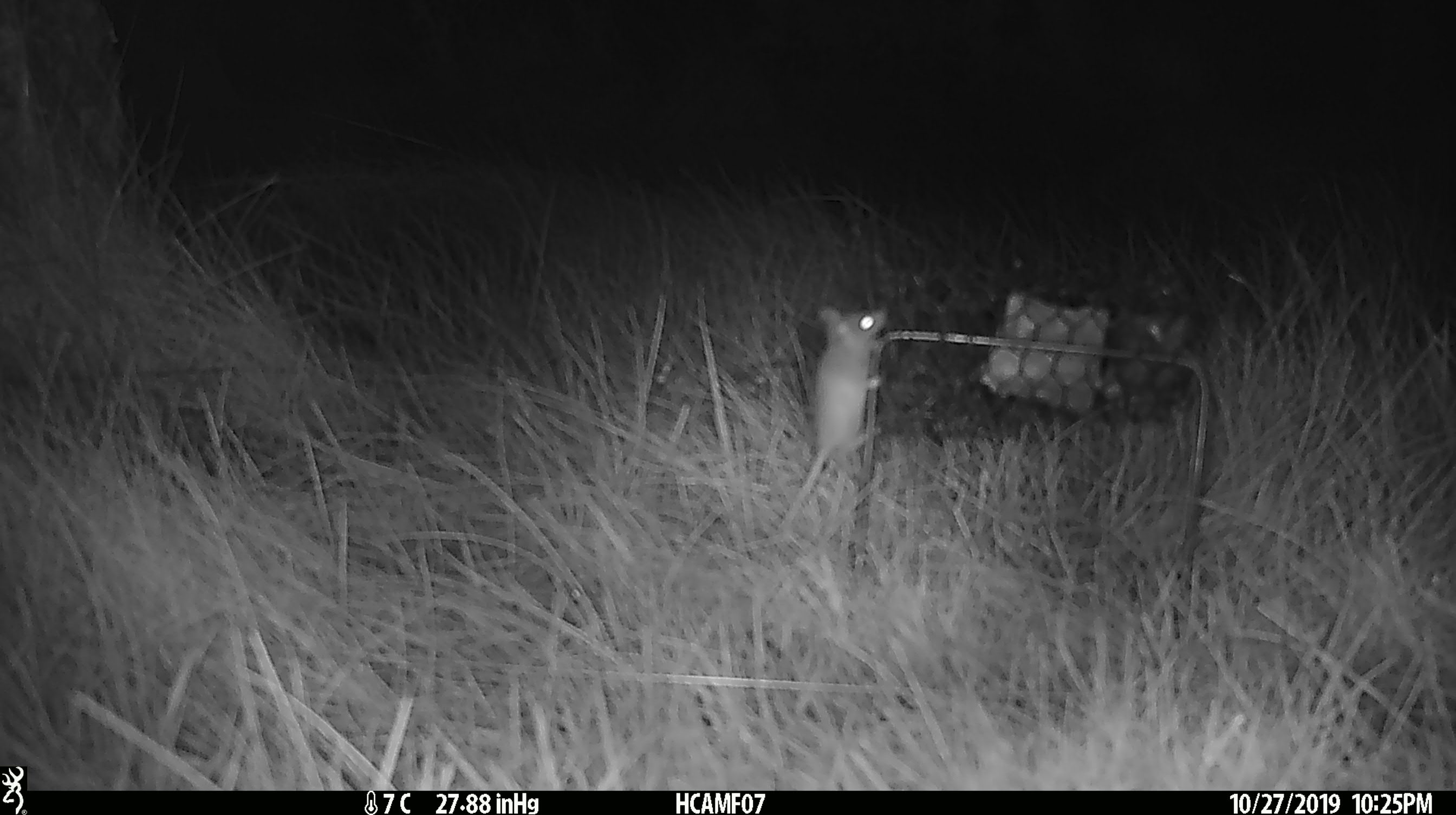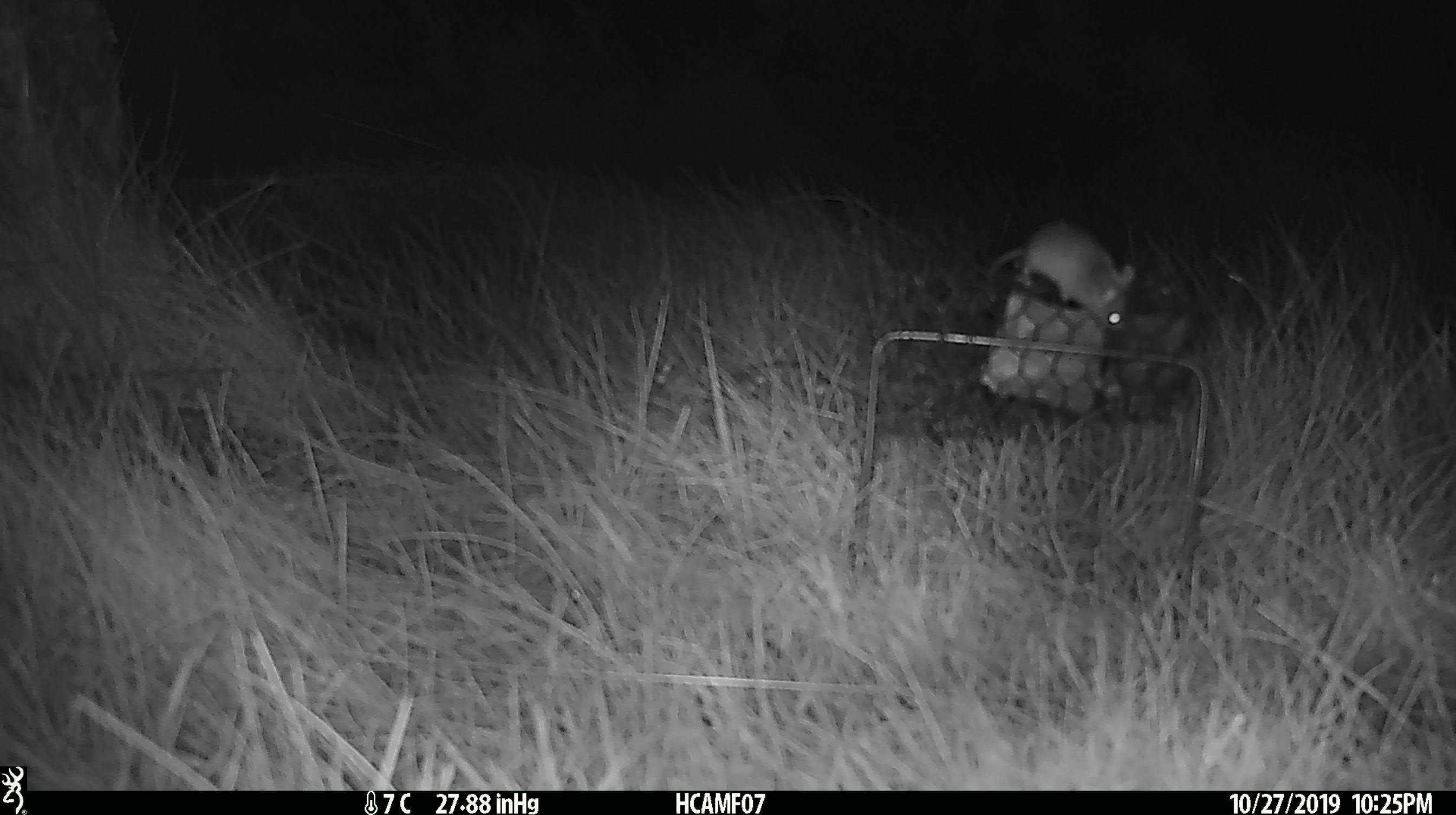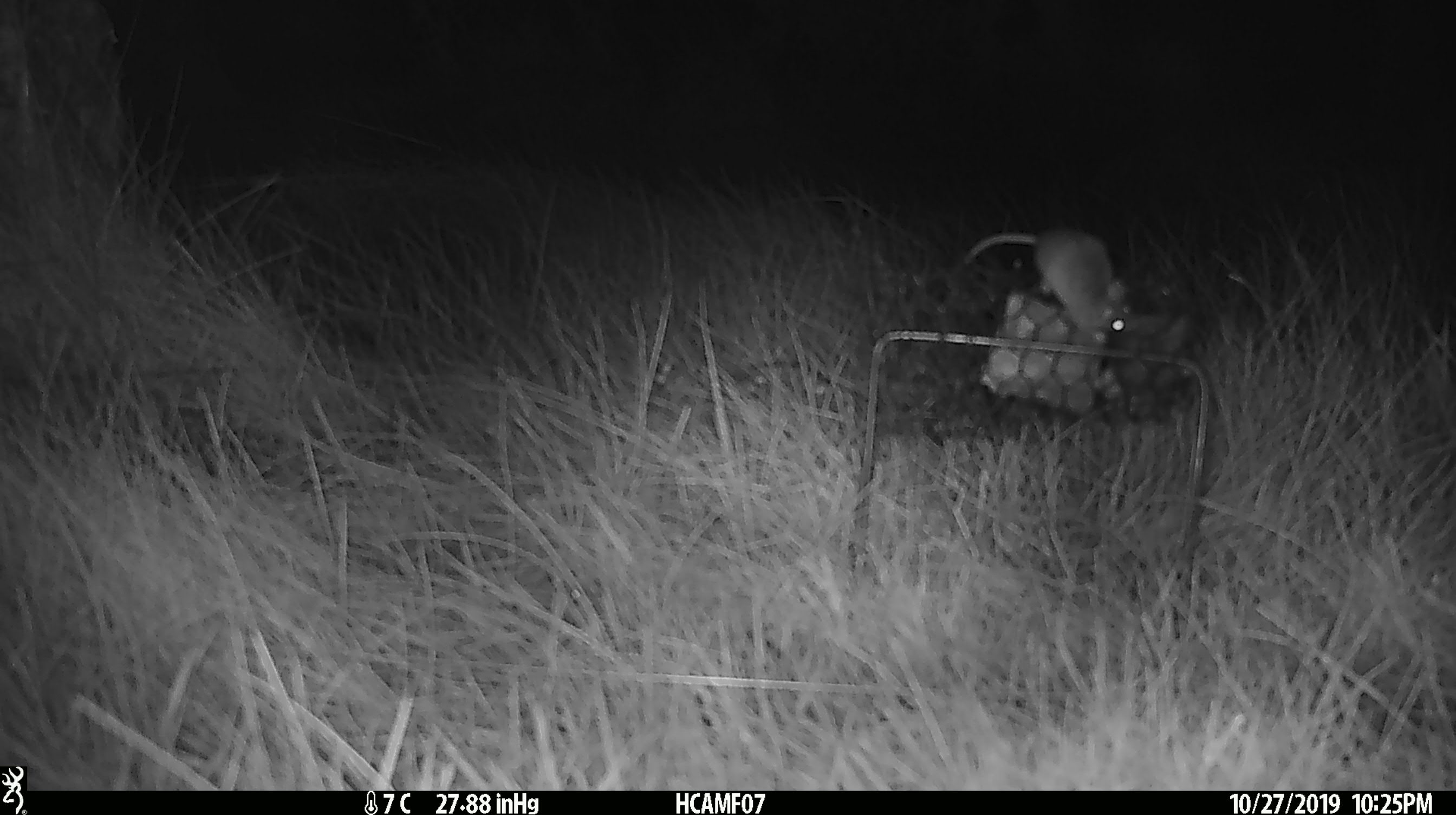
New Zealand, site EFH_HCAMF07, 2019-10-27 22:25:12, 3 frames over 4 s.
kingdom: Animalia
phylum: Chordata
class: Mammalia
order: Rodentia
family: Muridae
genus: Mus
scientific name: Mus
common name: mouse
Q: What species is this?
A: Mouse (Mus).